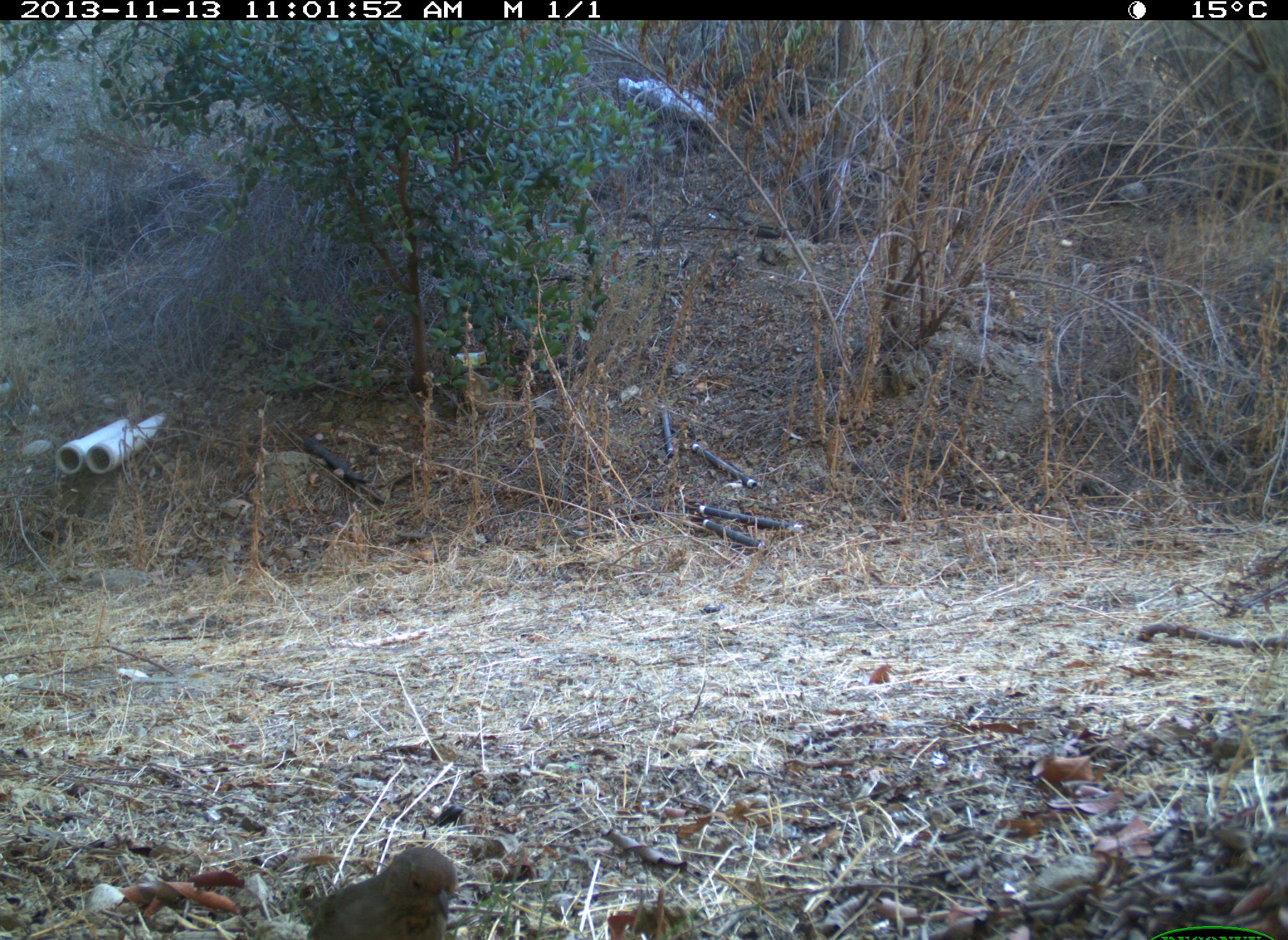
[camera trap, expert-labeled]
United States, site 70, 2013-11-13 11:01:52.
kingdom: Animalia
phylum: Chordata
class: Aves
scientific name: Aves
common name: bird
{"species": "bird (Aves)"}